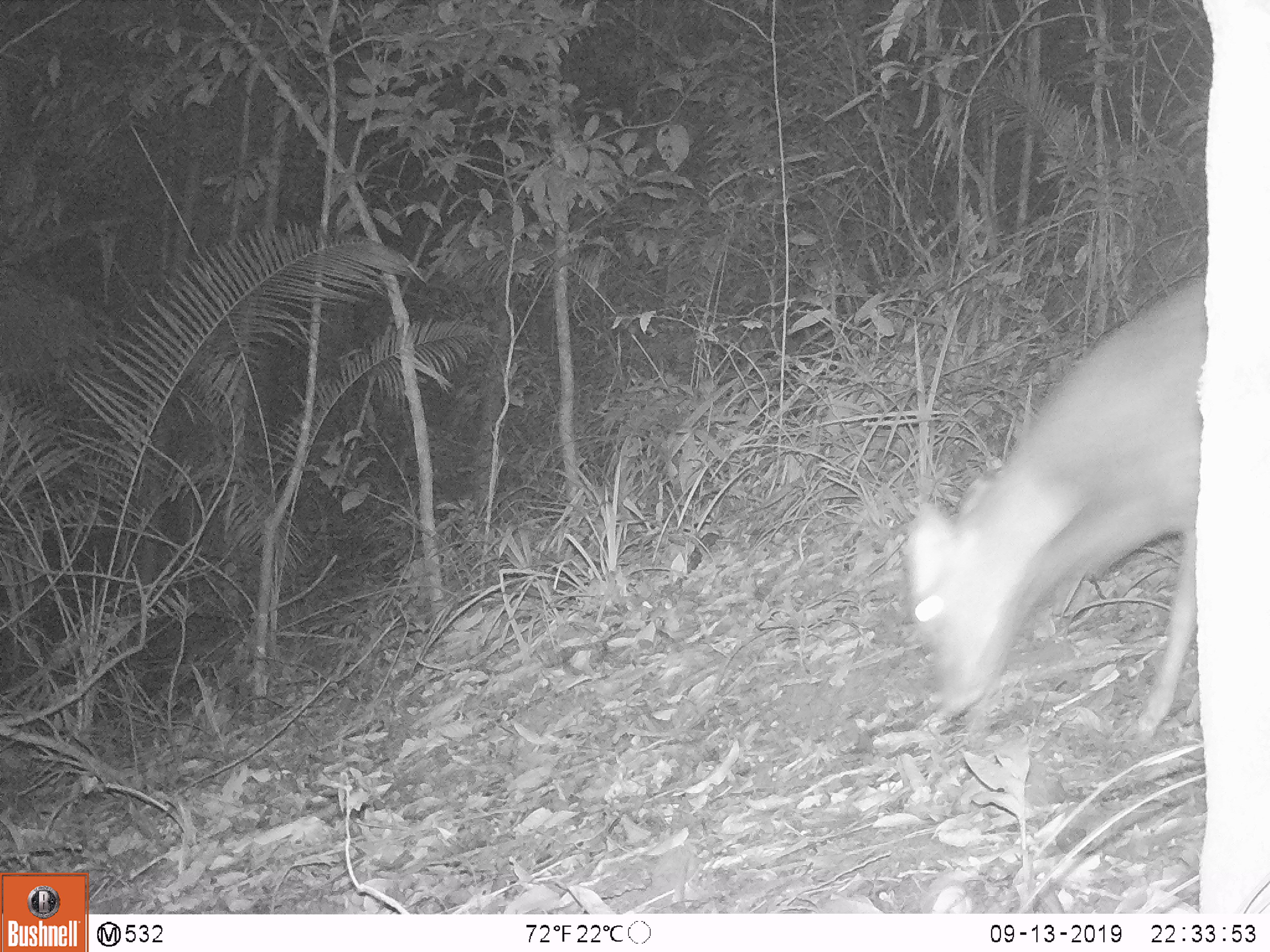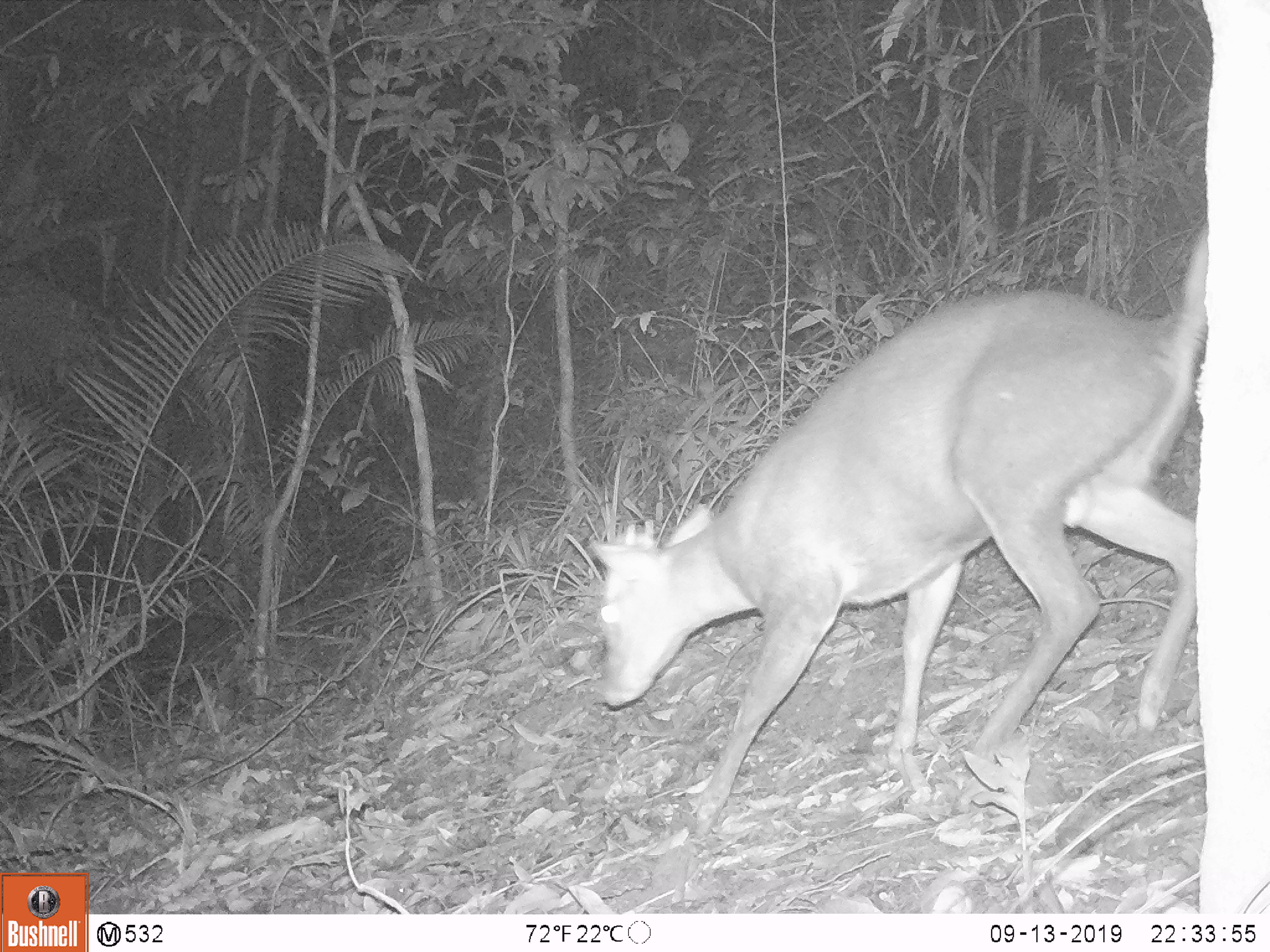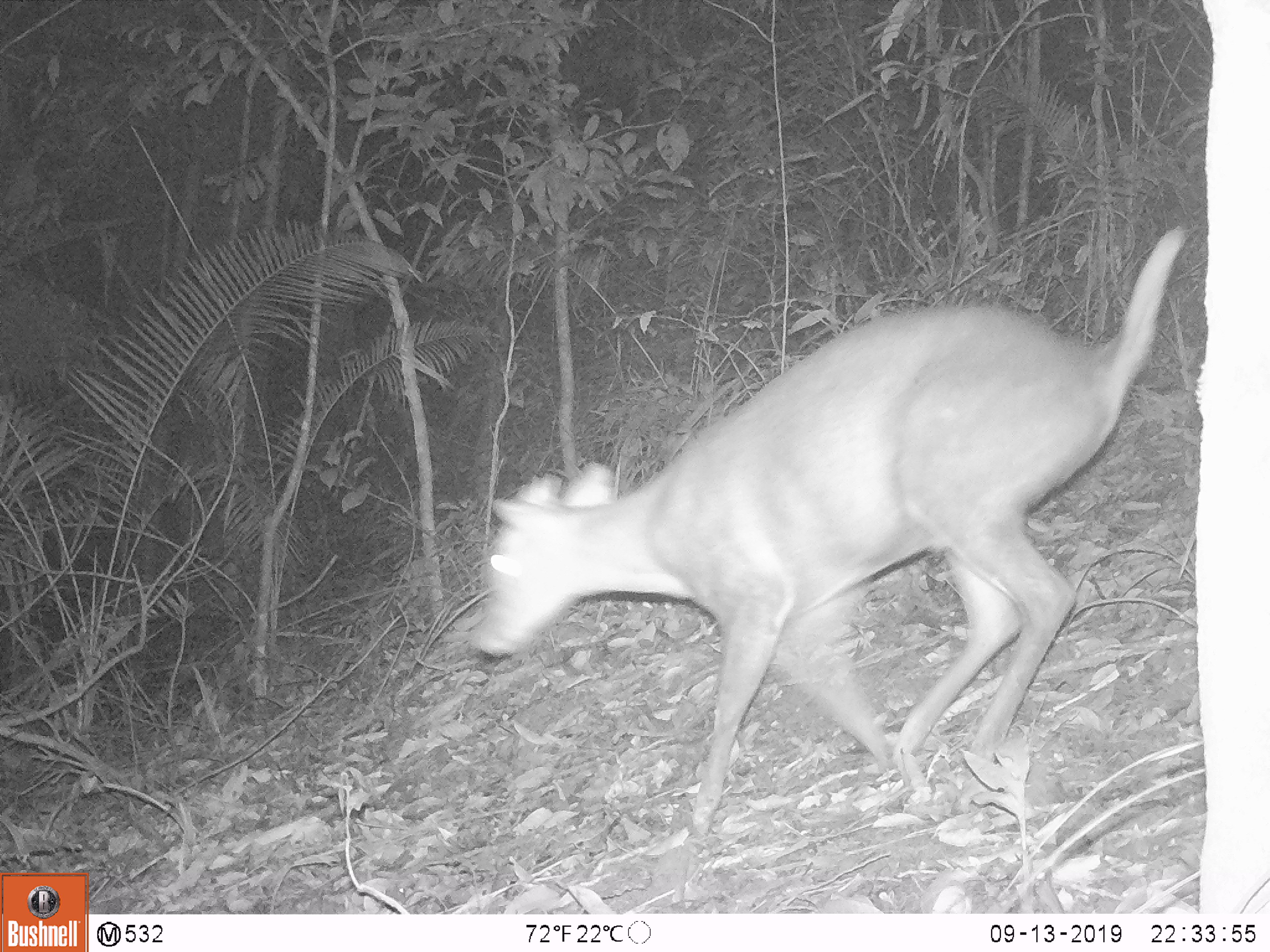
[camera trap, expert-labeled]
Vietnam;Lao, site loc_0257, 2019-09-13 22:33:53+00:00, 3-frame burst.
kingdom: Animalia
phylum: Chordata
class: Mammalia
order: Artiodactyla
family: Cervidae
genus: Muntiacus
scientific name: Muntiacus rooseveltorum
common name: roosevelt's muntjac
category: roosevelts muntjac group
Roosevelts muntjac group (roosevelt's muntjac) (Muntiacus rooseveltorum). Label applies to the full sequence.